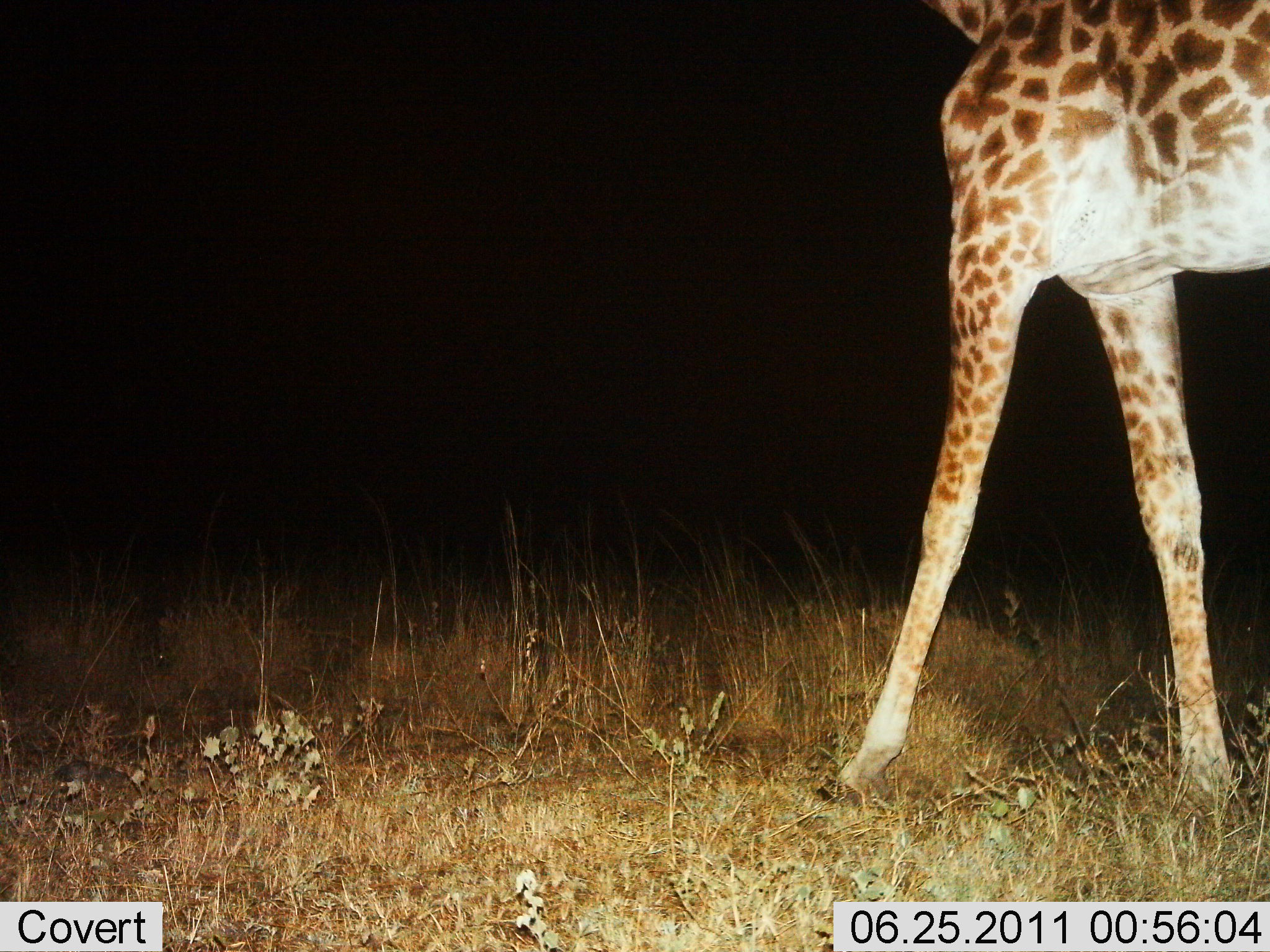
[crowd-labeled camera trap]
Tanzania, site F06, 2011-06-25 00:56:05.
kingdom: Animalia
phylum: Chordata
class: Mammalia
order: Artiodactyla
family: Giraffidae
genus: Giraffa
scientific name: Giraffa camelopardalis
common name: giraffe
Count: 1.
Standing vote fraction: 62%.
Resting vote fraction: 0%.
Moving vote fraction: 38%.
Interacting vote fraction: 0%.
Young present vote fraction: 0%.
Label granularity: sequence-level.